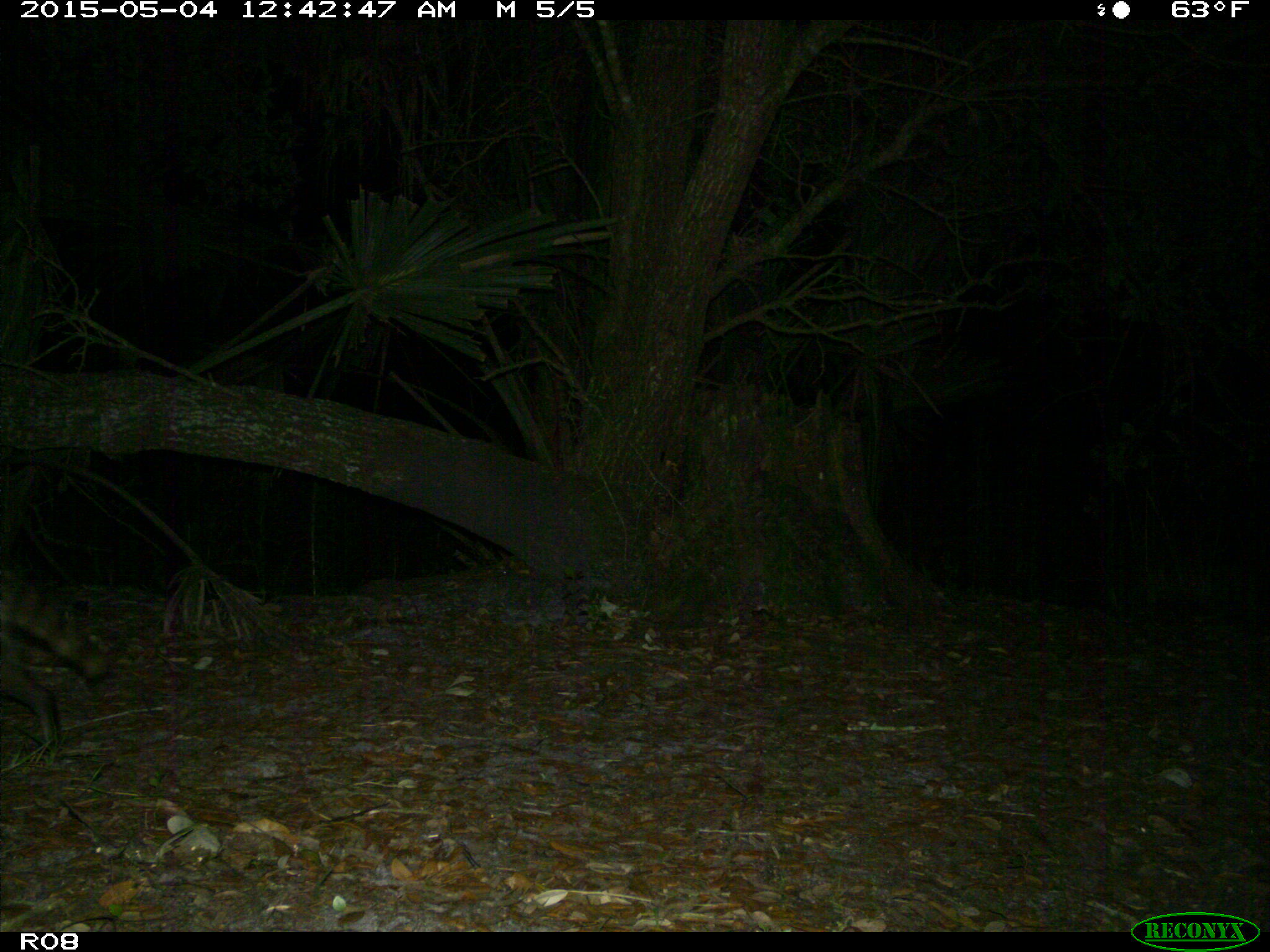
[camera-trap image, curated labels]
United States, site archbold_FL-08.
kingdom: Animalia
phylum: Chordata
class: Mammalia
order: Carnivora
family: Procyonidae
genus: Procyon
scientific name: Procyon lotor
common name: common raccoon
Procyon lotor (common raccoon).